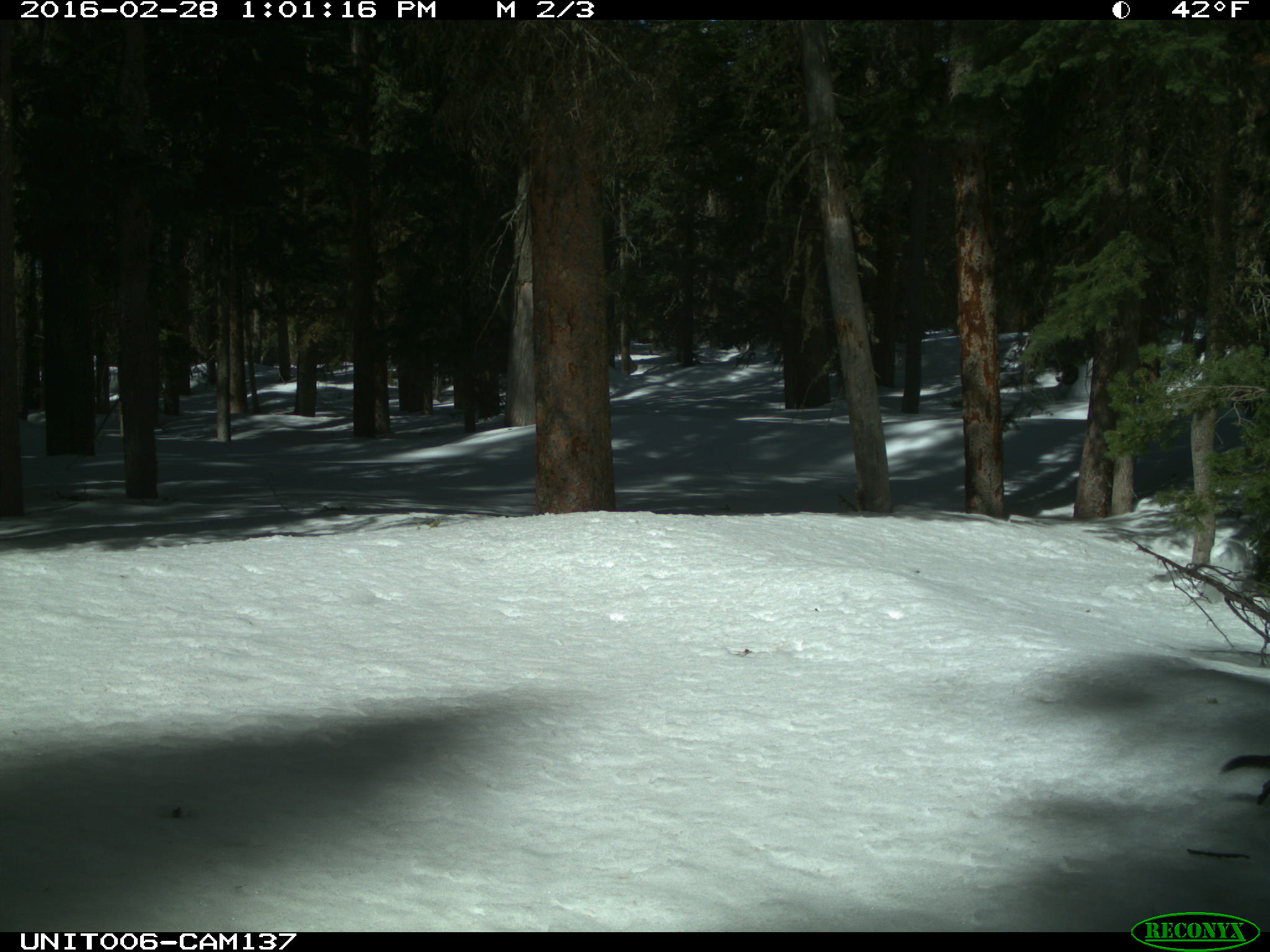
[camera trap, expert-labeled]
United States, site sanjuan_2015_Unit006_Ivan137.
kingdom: Animalia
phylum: Chordata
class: Mammalia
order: Rodentia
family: Sciuridae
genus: Tamiasciurus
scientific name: Tamiasciurus hudsonicus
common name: american red squirrel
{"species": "Tamiasciurus hudsonicus (american red squirrel)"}